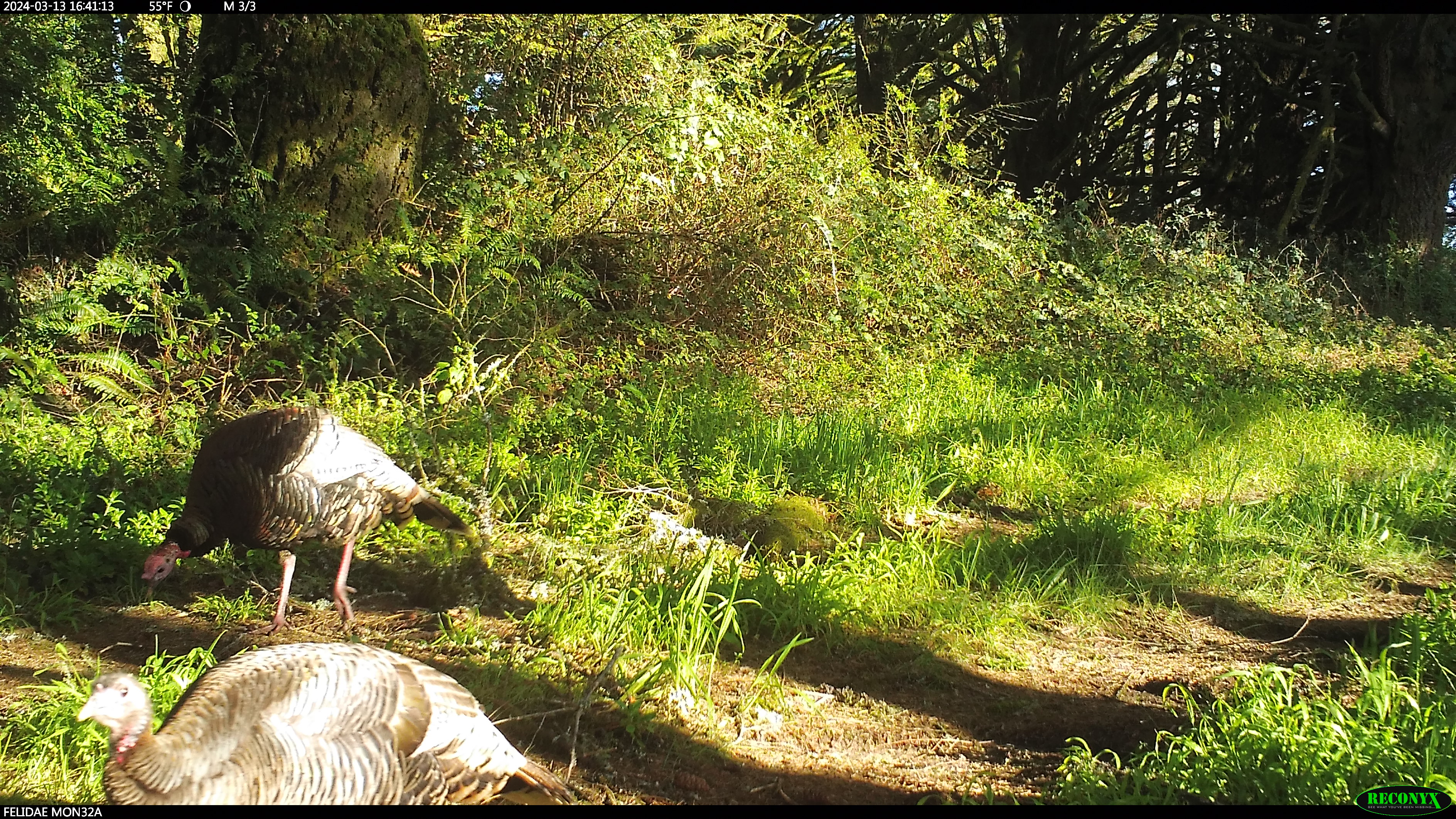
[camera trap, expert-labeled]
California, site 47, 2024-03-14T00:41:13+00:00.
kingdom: Animalia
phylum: Chordata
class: Aves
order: Galliformes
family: Phasianidae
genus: Meleagris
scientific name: Meleagris gallopavo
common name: turkey